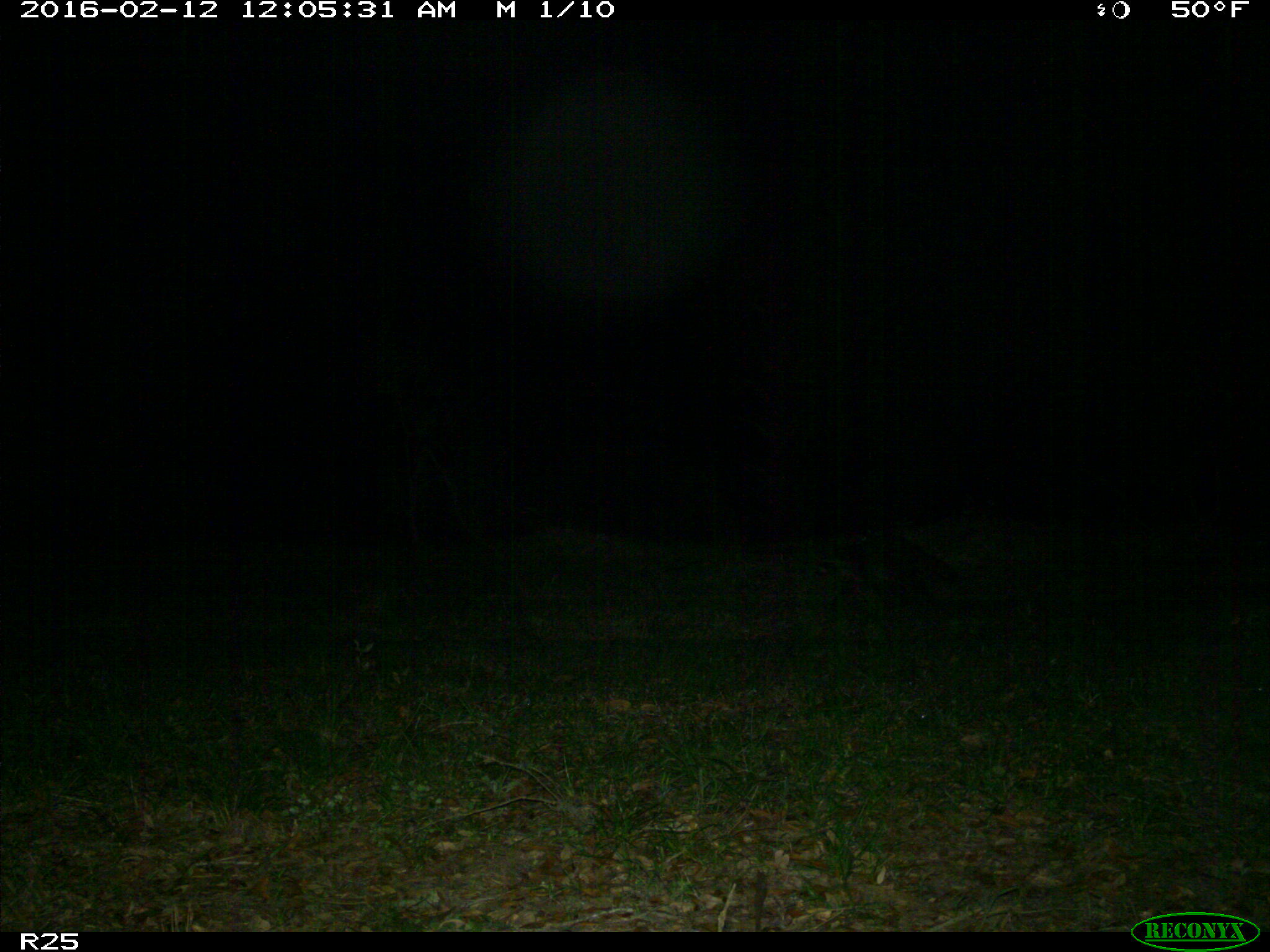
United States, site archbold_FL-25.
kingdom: Animalia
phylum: Chordata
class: Mammalia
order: Carnivora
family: Procyonidae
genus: Procyon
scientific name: Procyon lotor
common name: common raccoon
Procyon lotor (common raccoon).